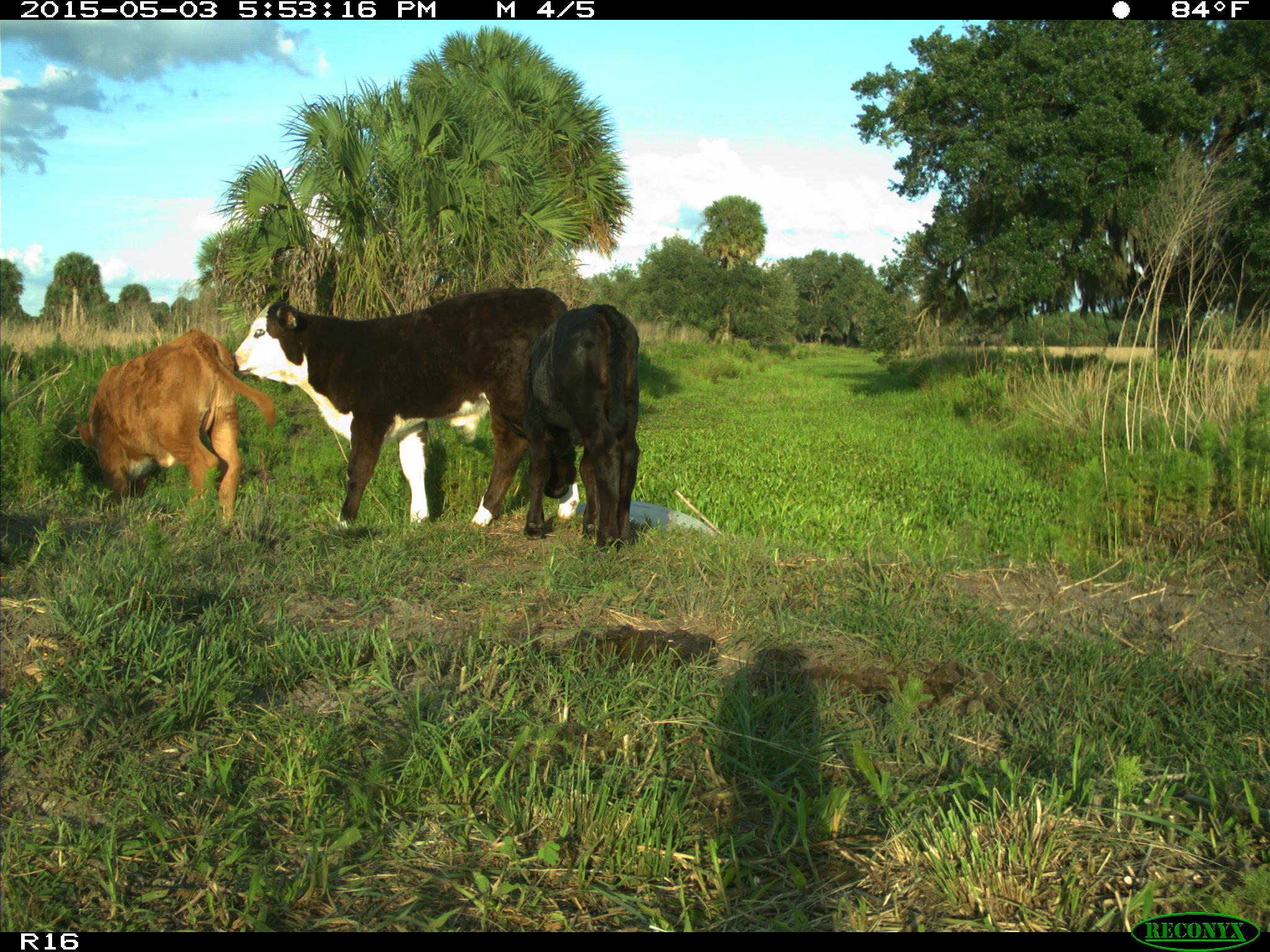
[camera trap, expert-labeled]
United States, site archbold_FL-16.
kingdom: Animalia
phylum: Chordata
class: Mammalia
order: Artiodactyla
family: Bovidae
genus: Bos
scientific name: Bos taurus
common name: domestic cow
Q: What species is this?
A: Bos taurus (domestic cow).